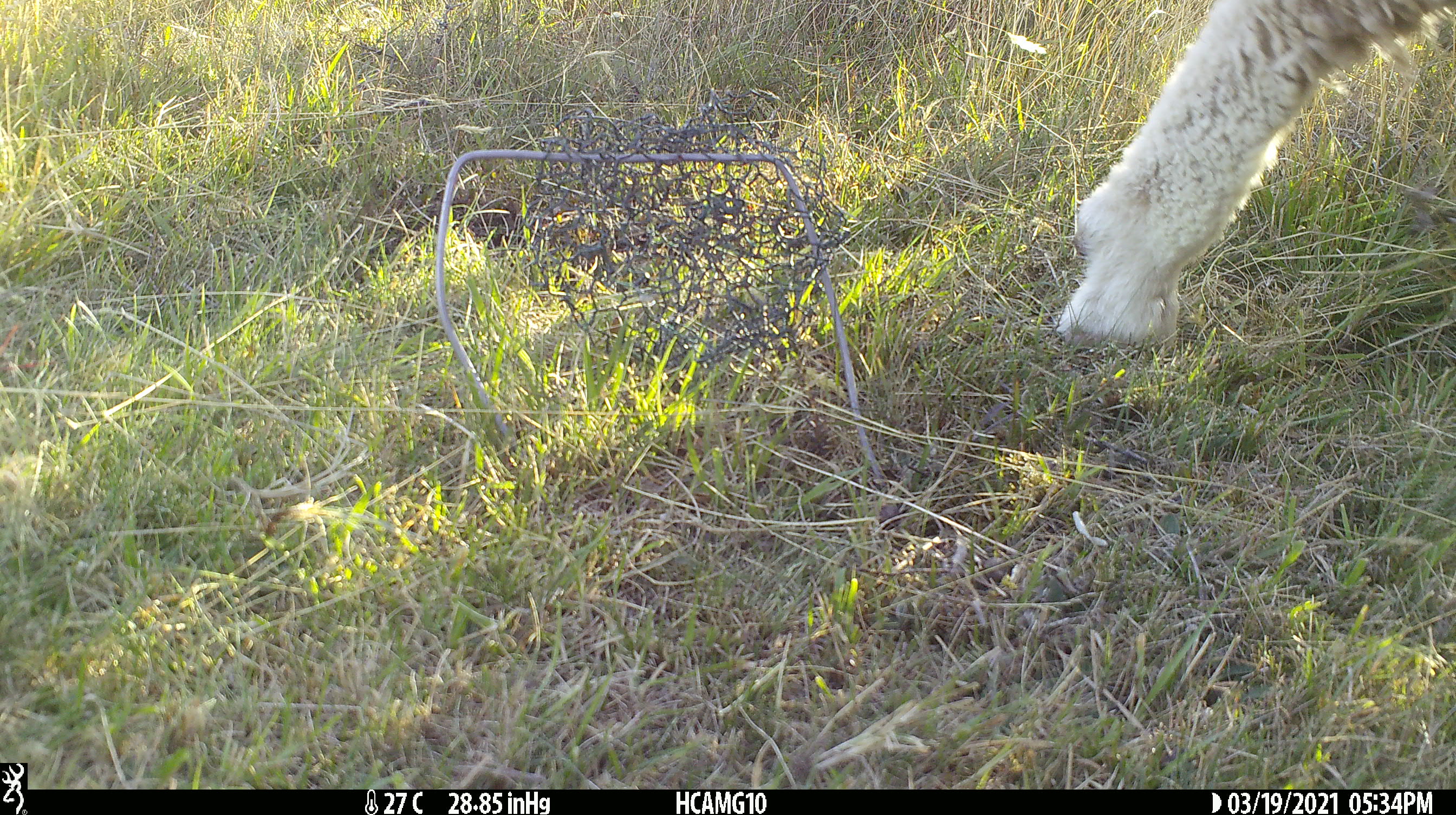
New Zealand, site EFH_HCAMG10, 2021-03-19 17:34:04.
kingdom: Animalia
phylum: Chordata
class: Mammalia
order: Artiodactyla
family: Bovidae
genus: Ovis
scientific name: Ovis aries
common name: domestic sheep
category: sheep